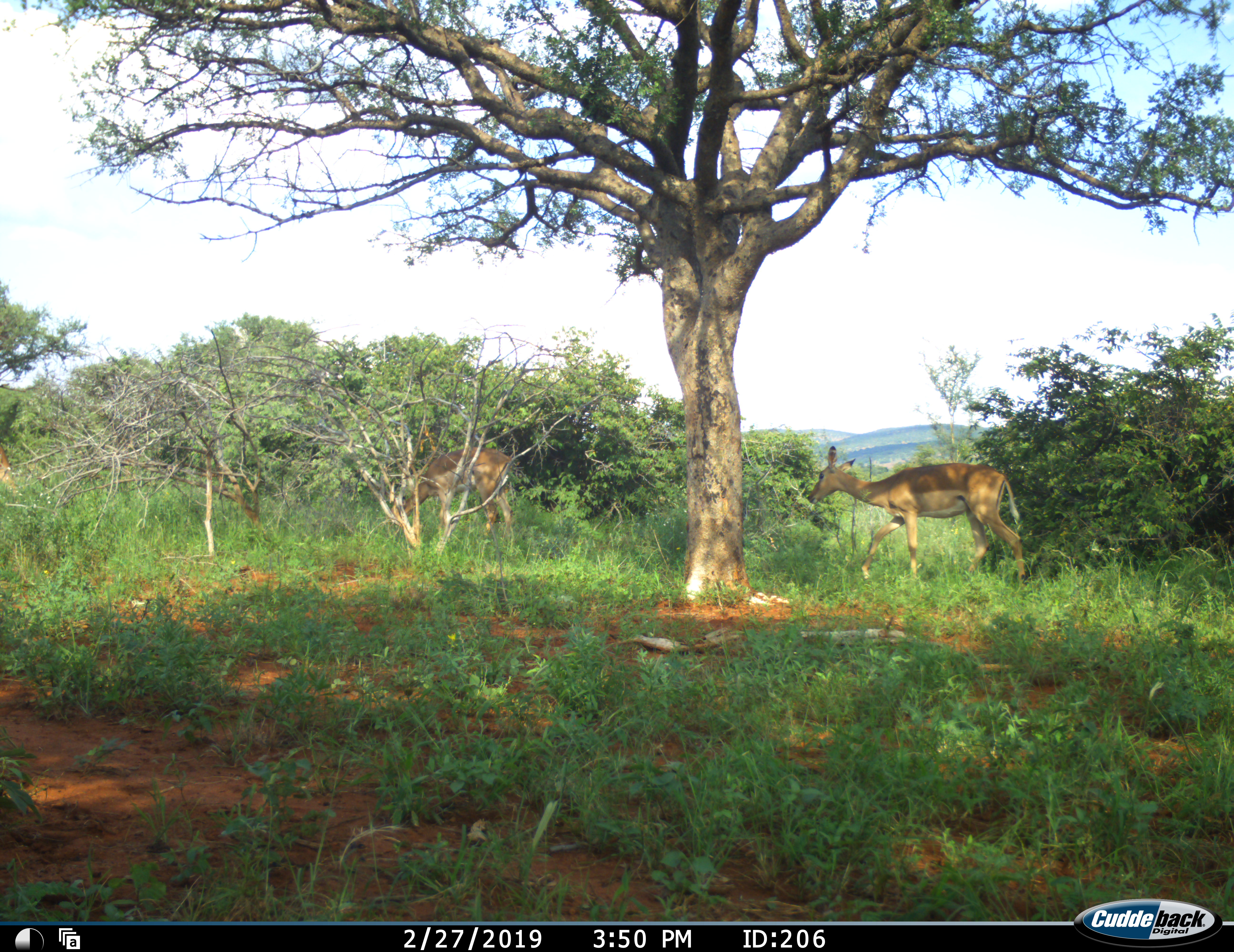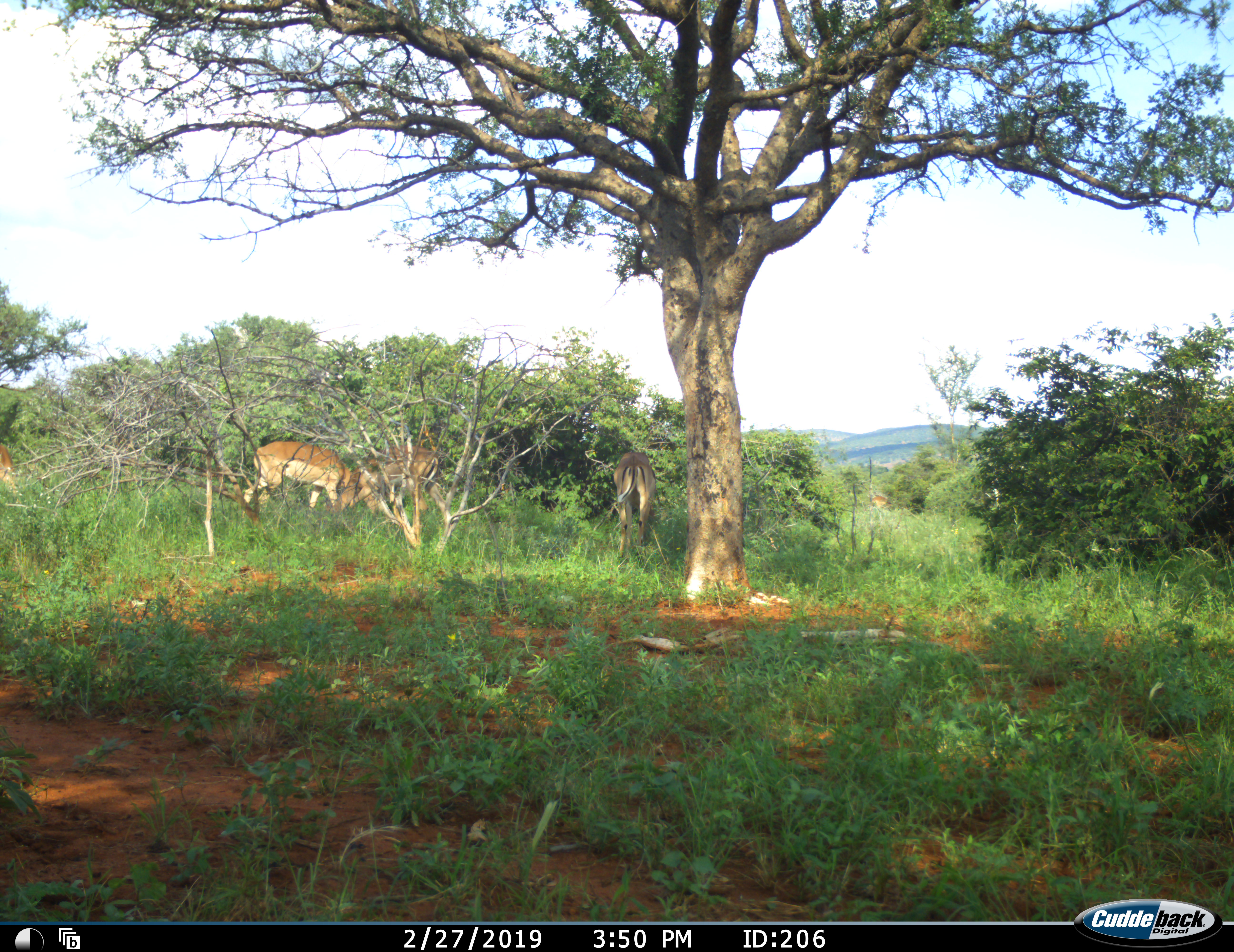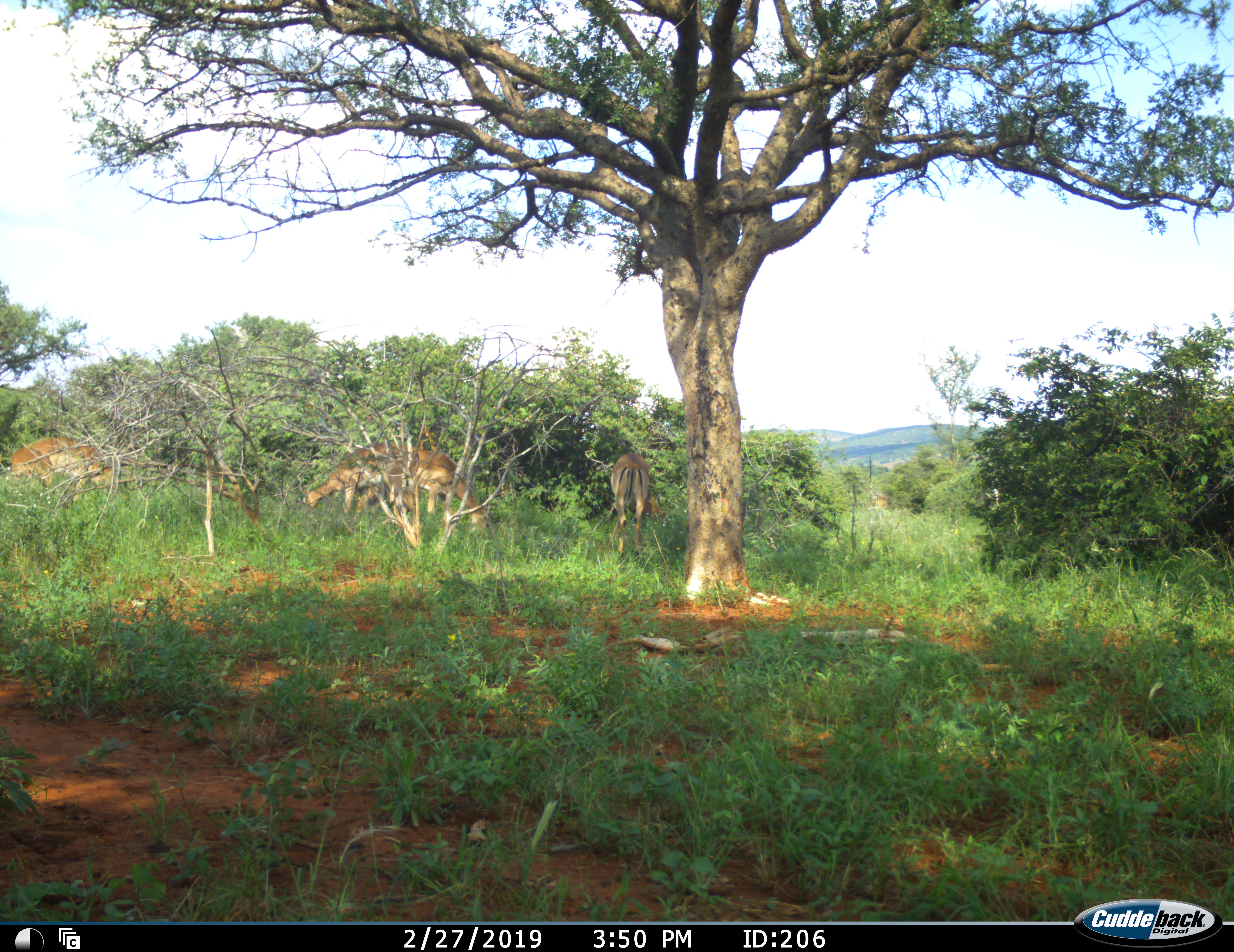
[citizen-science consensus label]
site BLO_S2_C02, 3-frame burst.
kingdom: Animalia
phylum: Chordata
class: Mammalia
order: Artiodactyla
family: Bovidae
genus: Aepyceros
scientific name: Aepyceros melampus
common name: impala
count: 4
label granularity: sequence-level